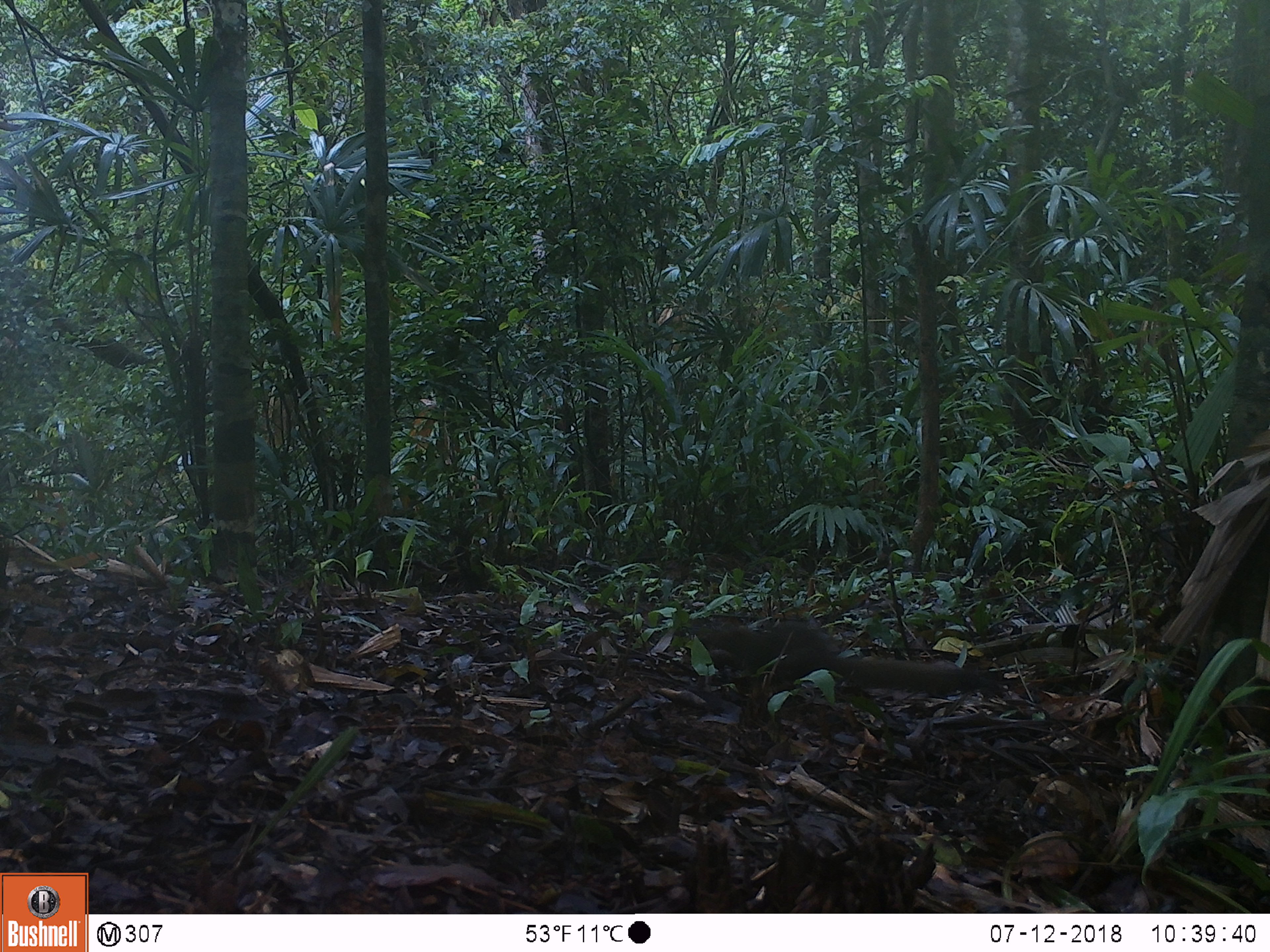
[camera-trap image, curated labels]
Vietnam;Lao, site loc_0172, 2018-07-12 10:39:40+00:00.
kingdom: Animalia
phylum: Chordata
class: Mammalia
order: Rodentia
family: Sciuridae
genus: Callosciurus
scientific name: Callosciurus erythraeus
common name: pallas's squirrel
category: pallass squirrel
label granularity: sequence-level